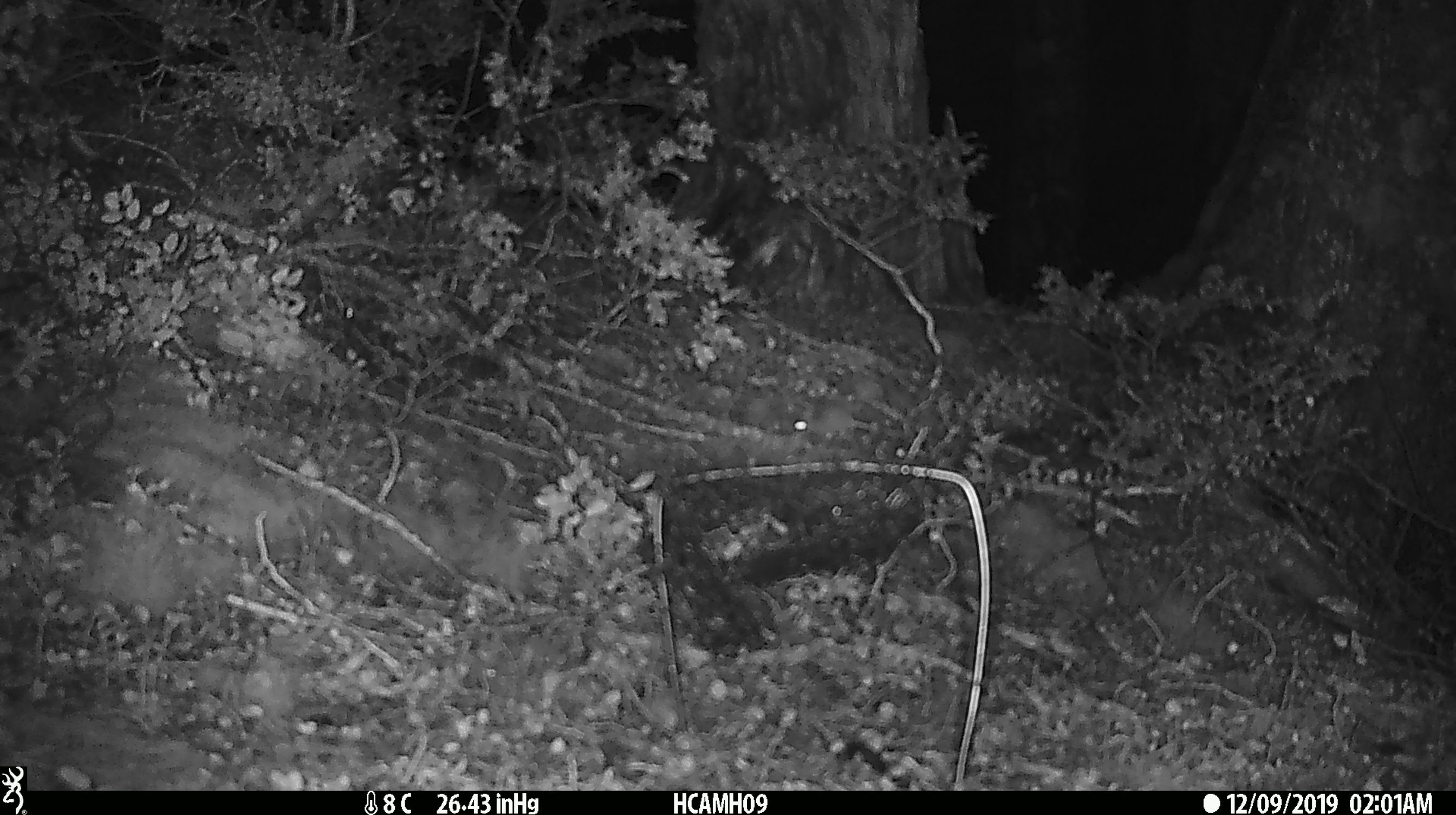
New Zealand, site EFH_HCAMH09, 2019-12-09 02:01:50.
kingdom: Animalia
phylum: Chordata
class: Mammalia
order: Rodentia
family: Muridae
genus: Mus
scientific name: Mus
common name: mouse